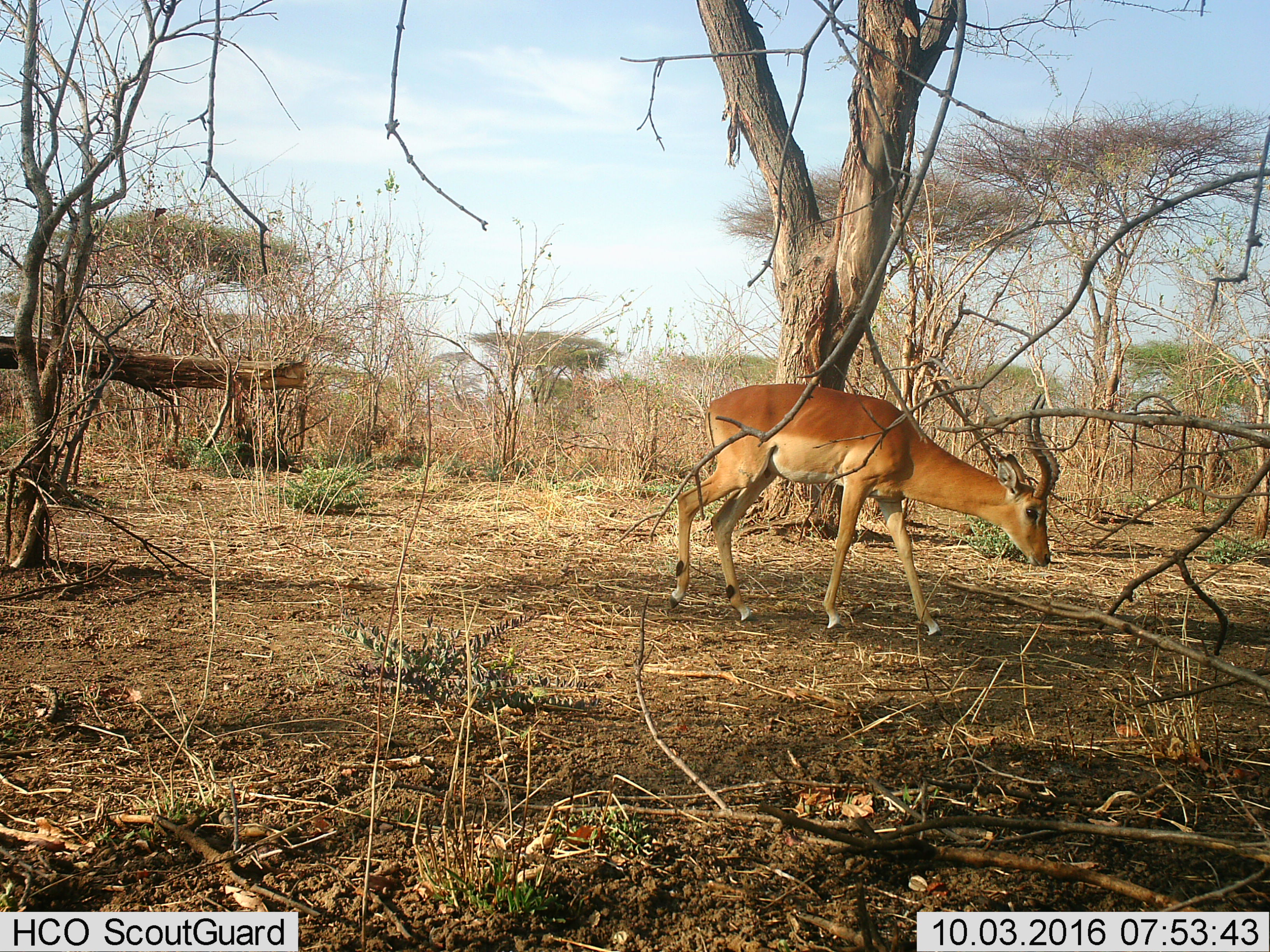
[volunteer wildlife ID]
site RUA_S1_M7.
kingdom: Animalia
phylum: Chordata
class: Mammalia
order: Artiodactyla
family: Bovidae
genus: Aepyceros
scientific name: Aepyceros melampus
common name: impala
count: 1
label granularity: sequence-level